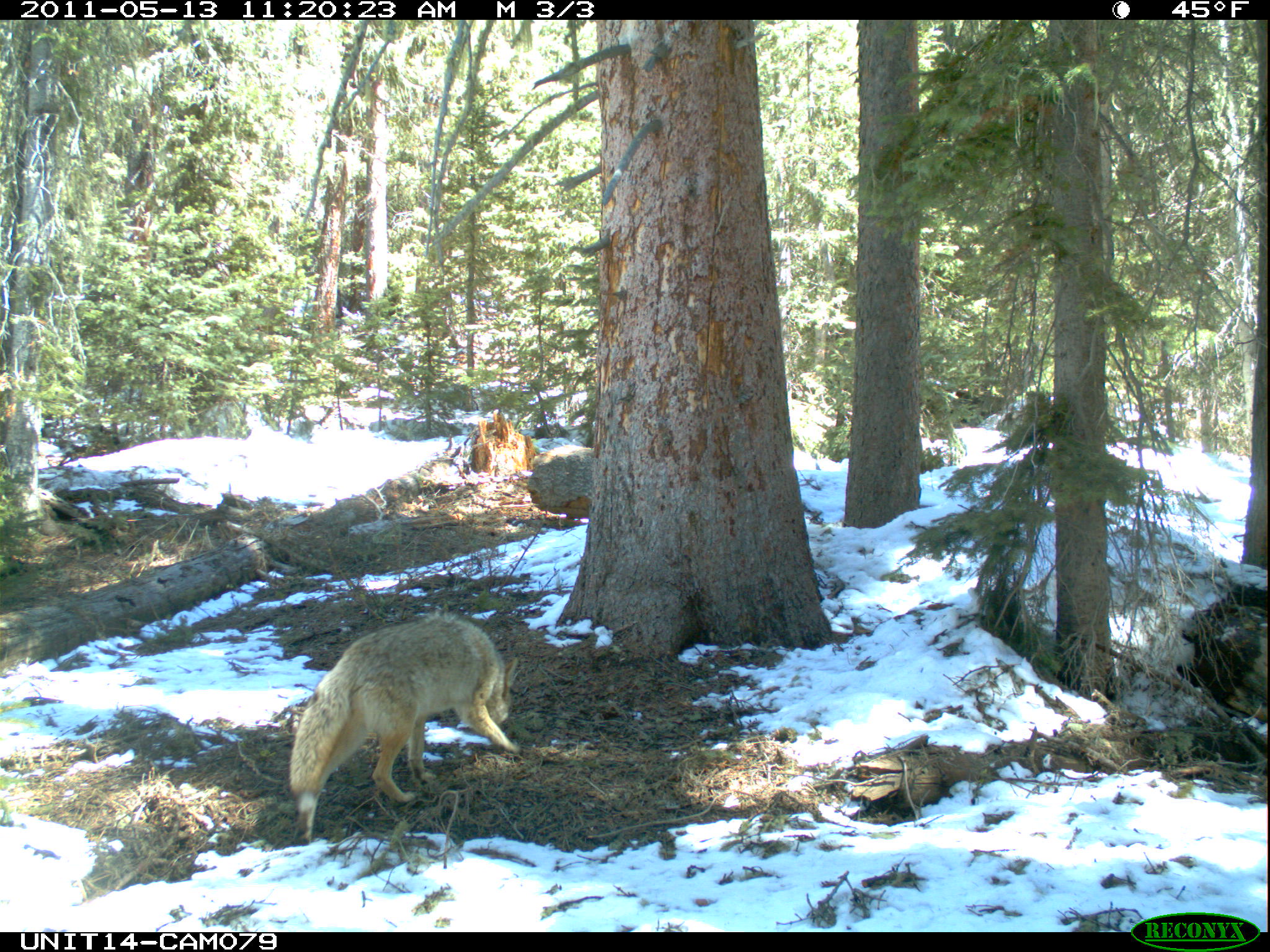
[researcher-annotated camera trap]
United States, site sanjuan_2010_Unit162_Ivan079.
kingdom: Animalia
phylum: Chordata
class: Mammalia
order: Carnivora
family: Canidae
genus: Canis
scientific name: Canis latrans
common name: coyote